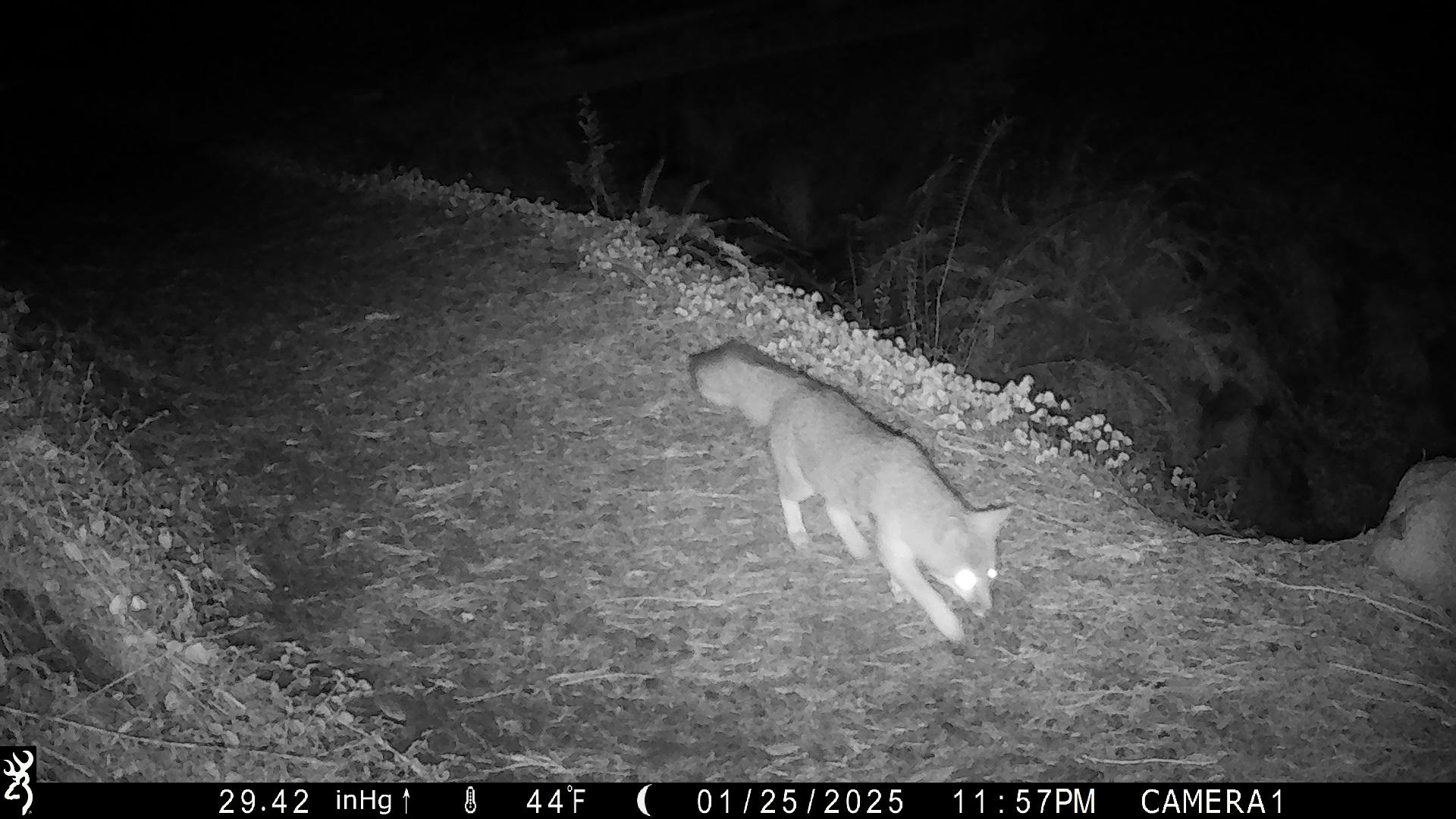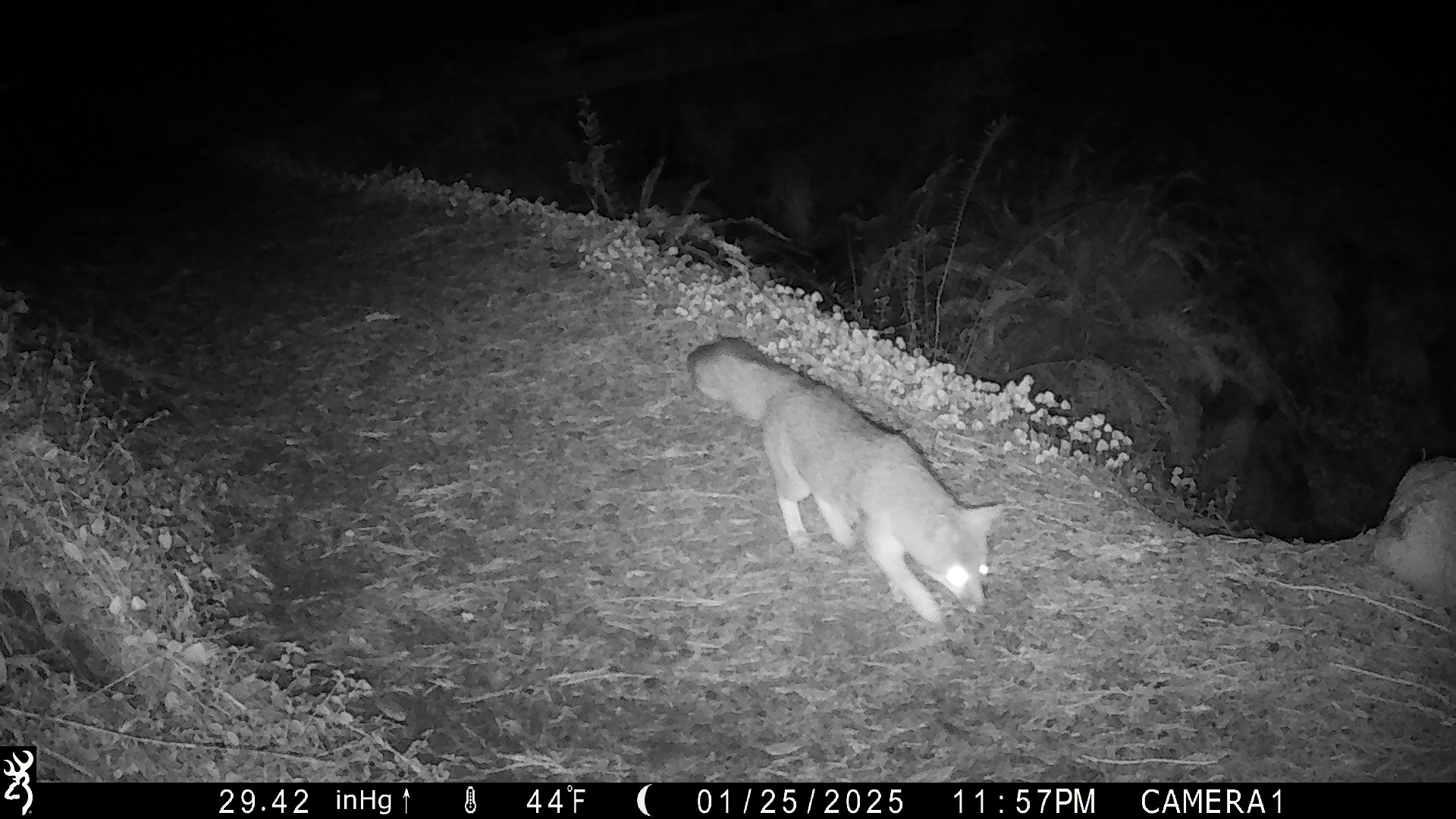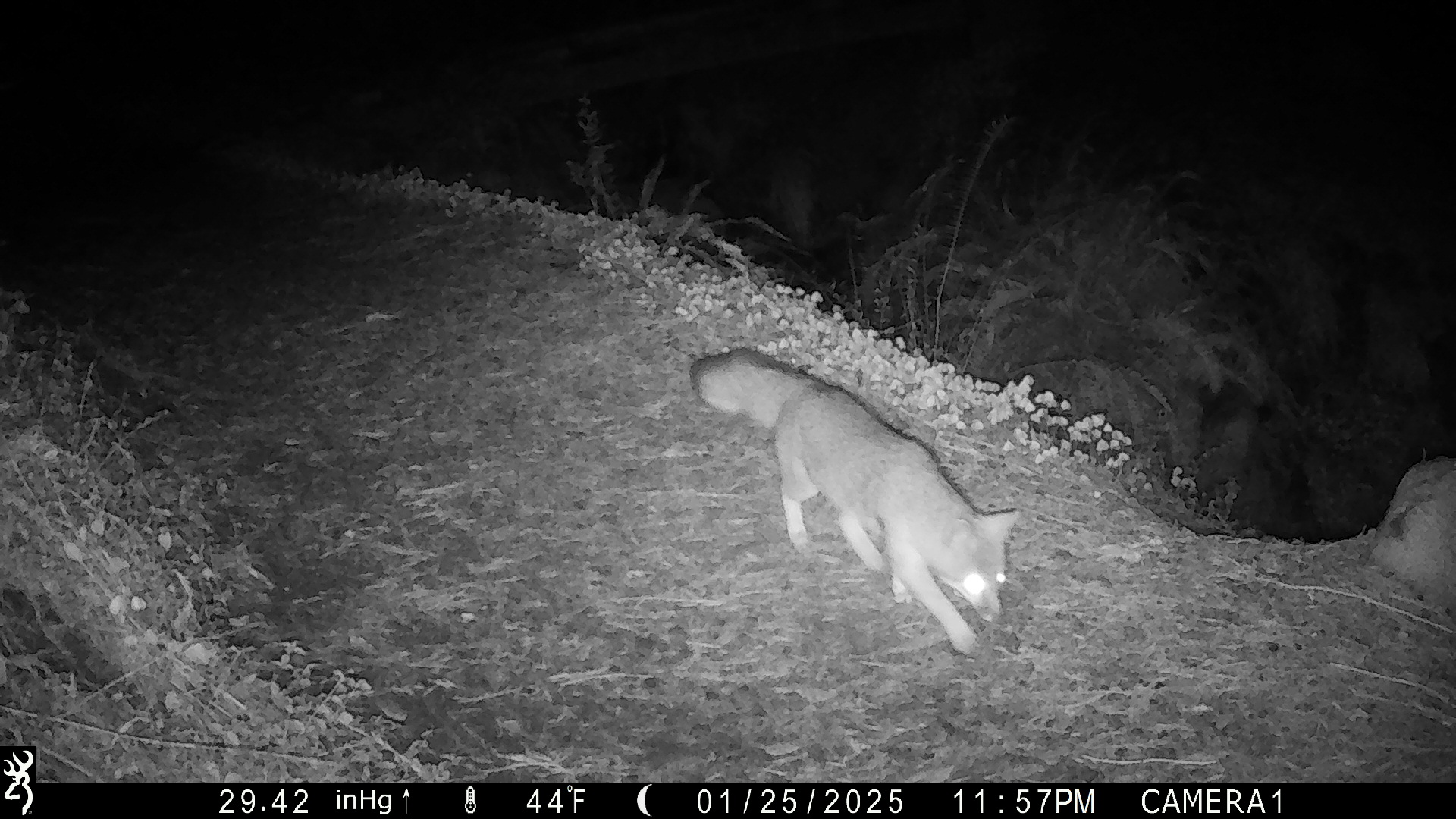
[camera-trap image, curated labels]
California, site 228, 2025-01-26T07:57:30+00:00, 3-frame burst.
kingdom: Animalia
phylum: Chordata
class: Mammalia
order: Carnivora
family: Canidae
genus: Urocyon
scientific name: Urocyon cinereoargenteus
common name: gray fox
Gray fox (Urocyon cinereoargenteus).